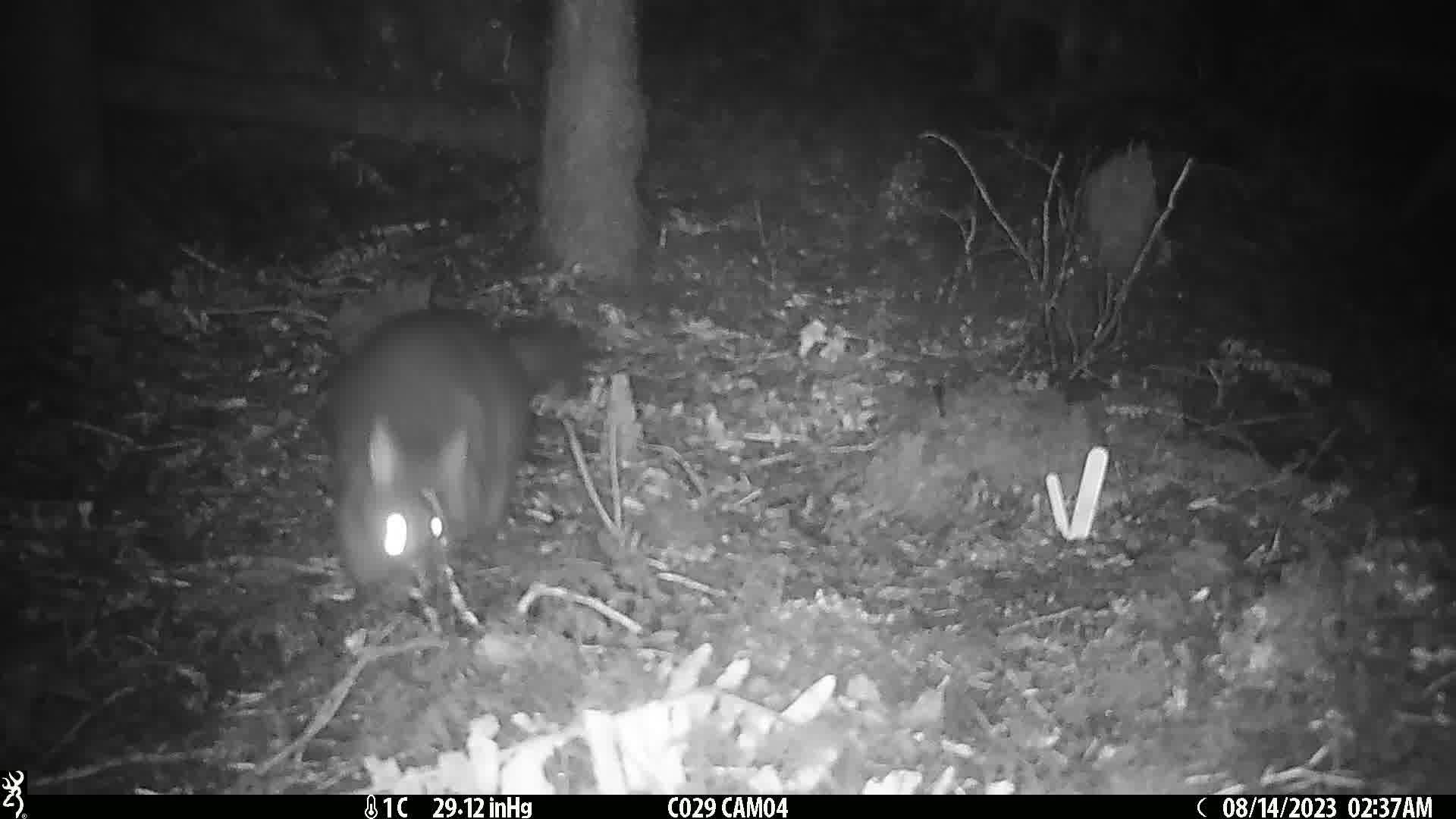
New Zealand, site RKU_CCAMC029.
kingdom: Animalia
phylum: Chordata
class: Mammalia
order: Diprotodontia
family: Phalangeridae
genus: Trichosurus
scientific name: Trichosurus vulpecula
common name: common brushtail possum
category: possum